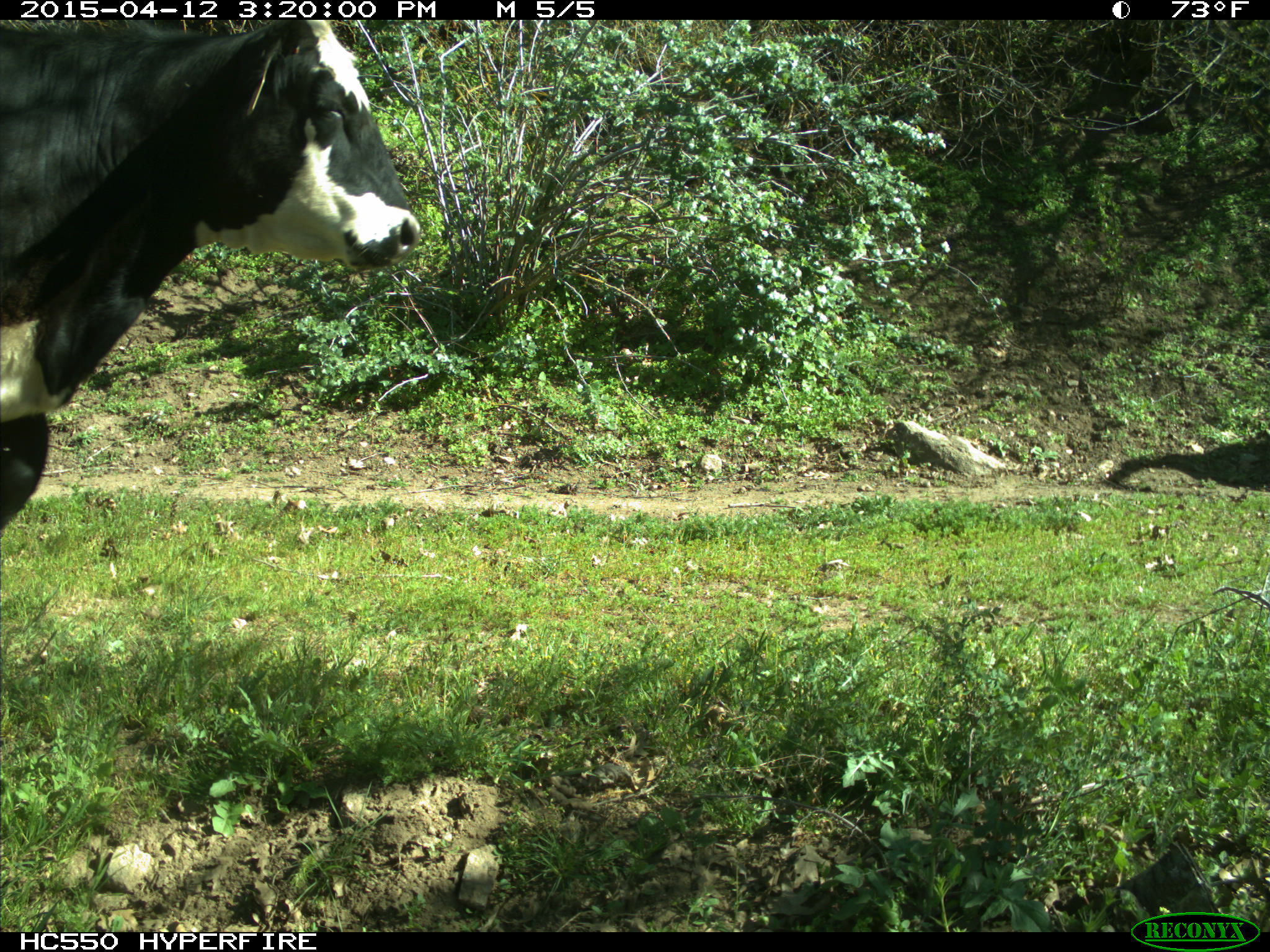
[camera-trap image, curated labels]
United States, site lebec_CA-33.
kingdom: Animalia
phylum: Chordata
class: Mammalia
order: Artiodactyla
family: Bovidae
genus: Bos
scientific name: Bos taurus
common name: domestic cow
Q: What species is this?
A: Bos taurus (domestic cow).